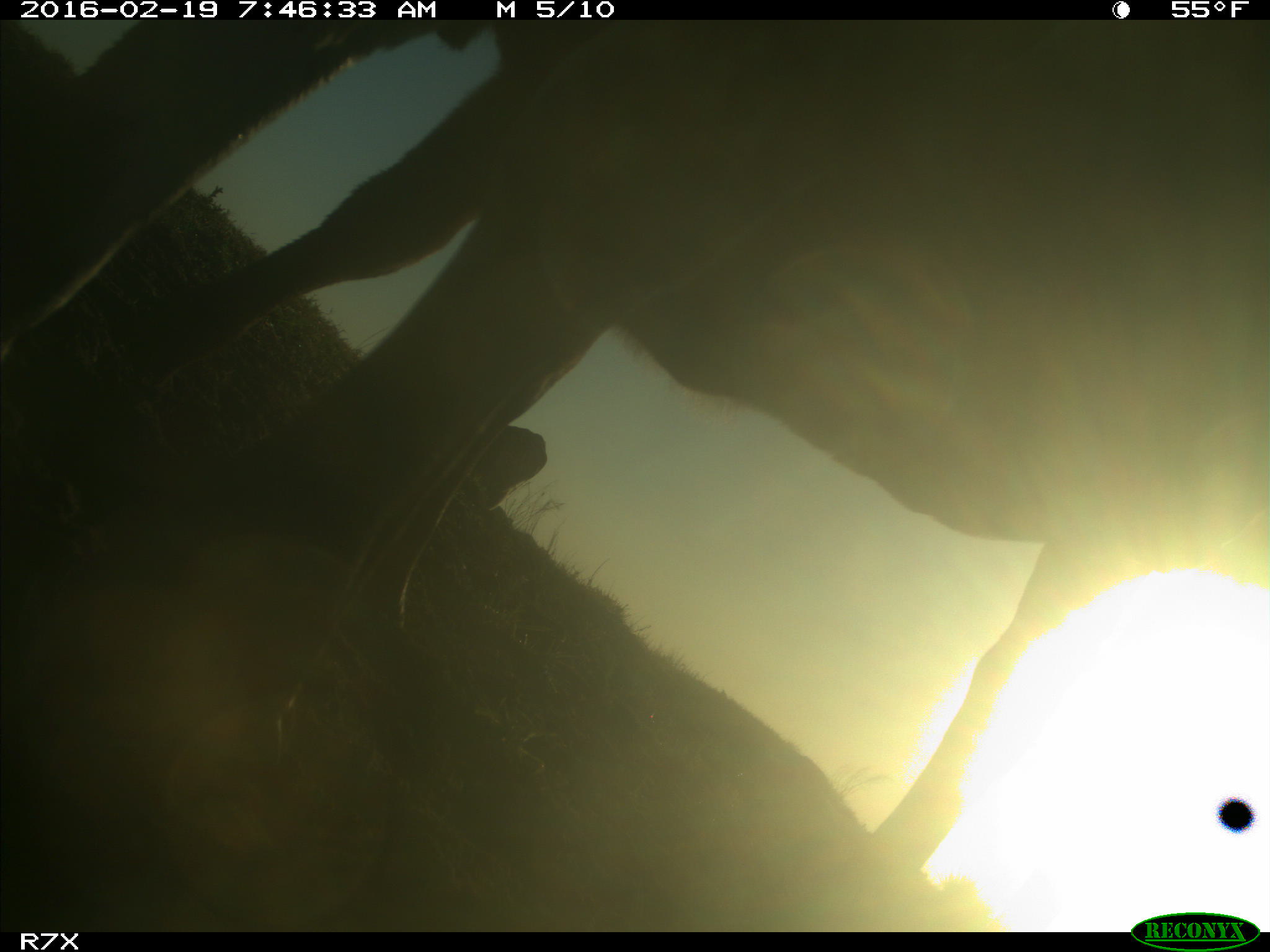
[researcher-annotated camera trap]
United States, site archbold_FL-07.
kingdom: Animalia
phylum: Chordata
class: Mammalia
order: Artiodactyla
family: Bovidae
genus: Bos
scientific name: Bos taurus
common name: domestic cow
Bos taurus (domestic cow).